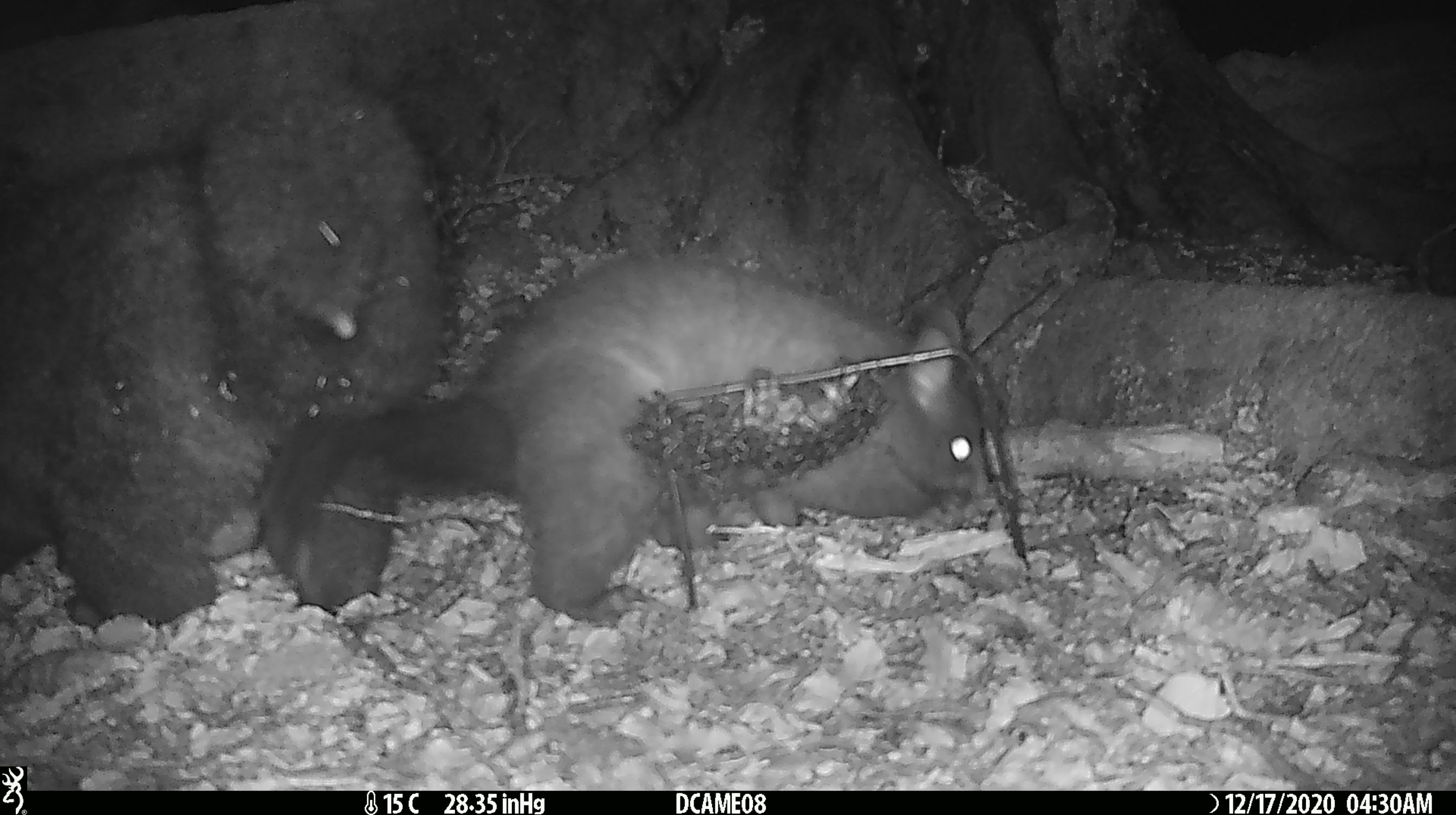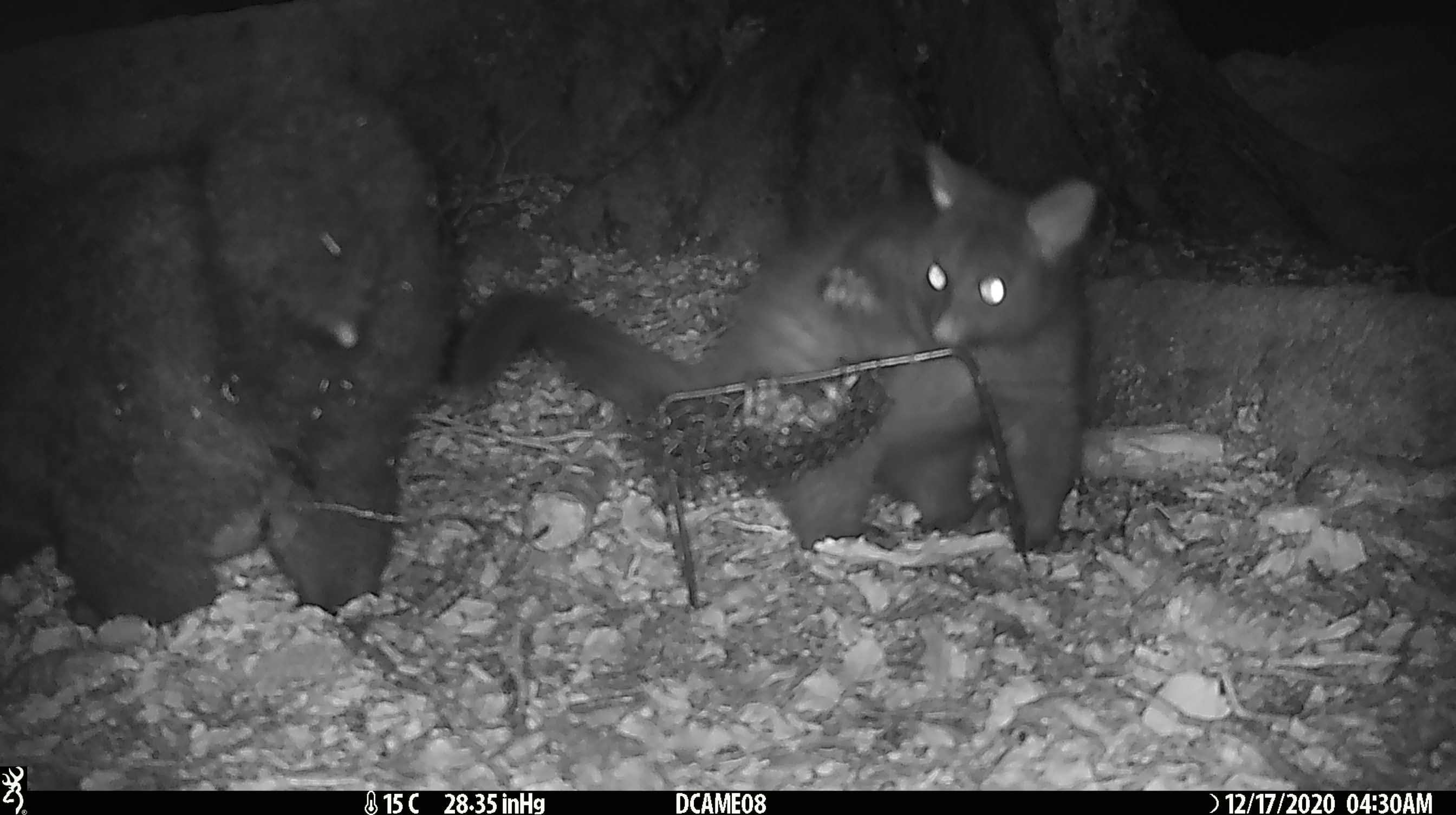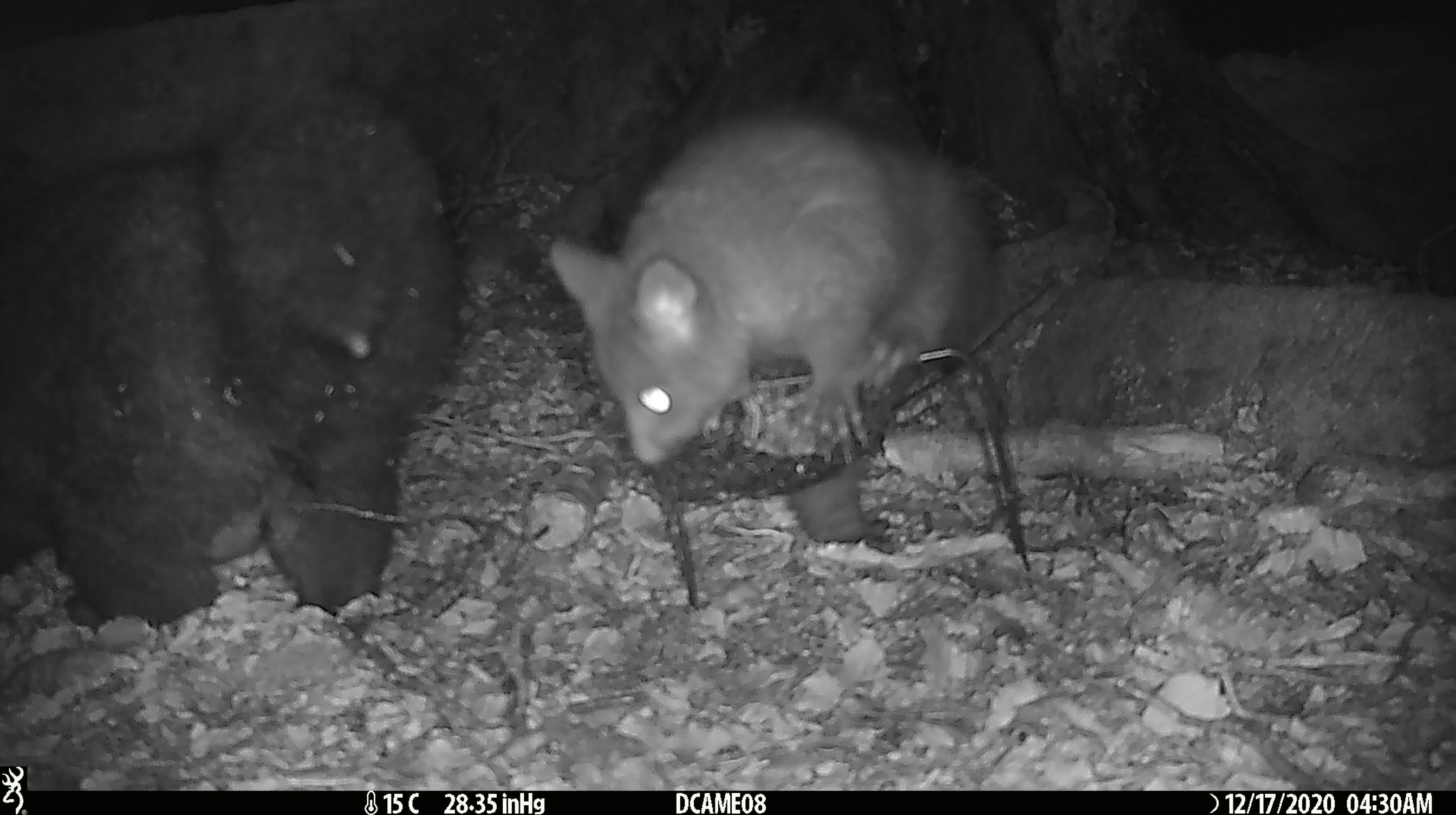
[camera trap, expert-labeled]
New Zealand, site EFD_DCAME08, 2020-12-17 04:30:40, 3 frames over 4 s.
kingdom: Animalia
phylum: Chordata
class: Mammalia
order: Diprotodontia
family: Phalangeridae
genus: Trichosurus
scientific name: Trichosurus vulpecula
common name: common brushtail possum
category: possum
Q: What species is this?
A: Possum (common brushtail possum) (Trichosurus vulpecula).